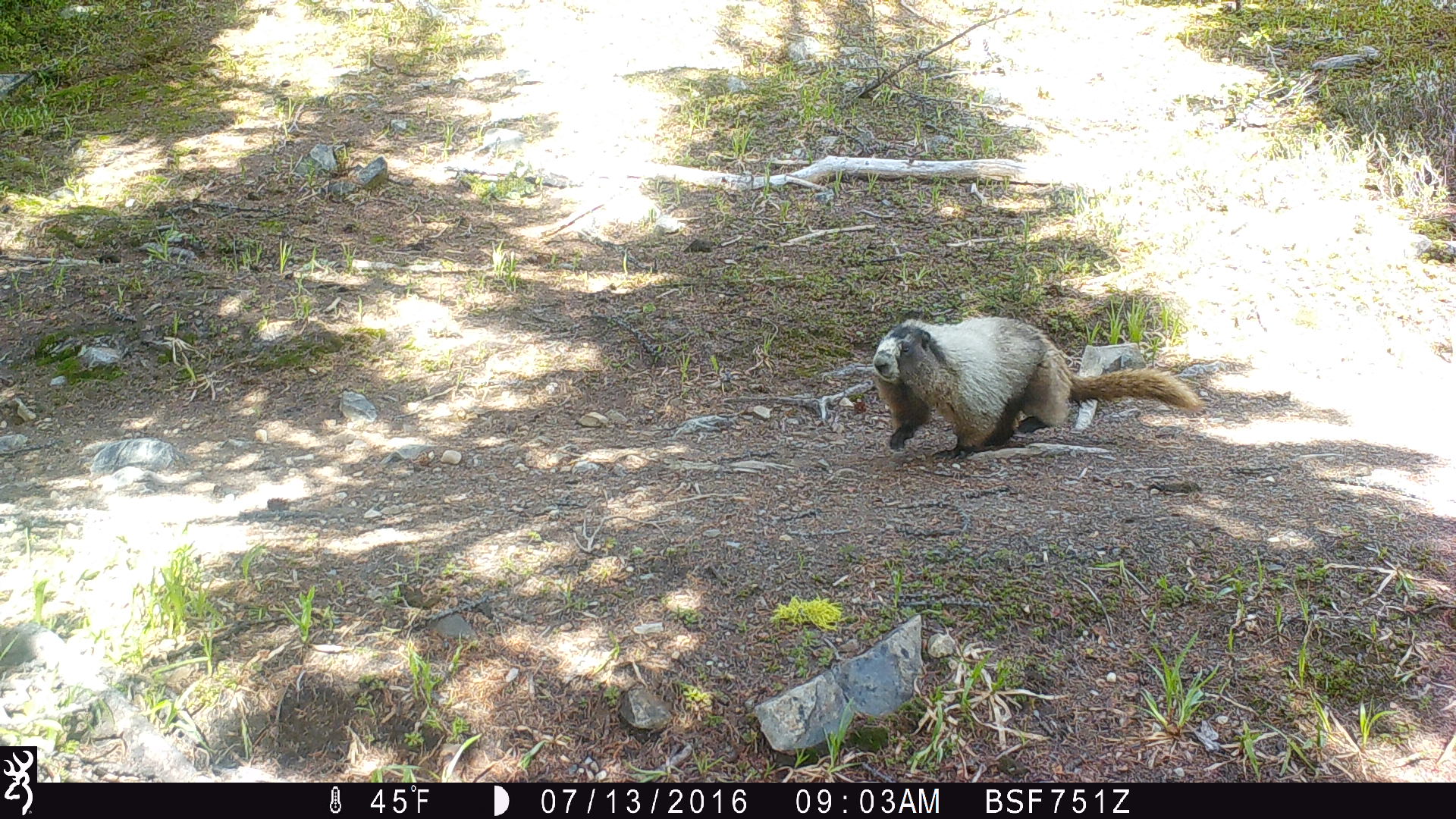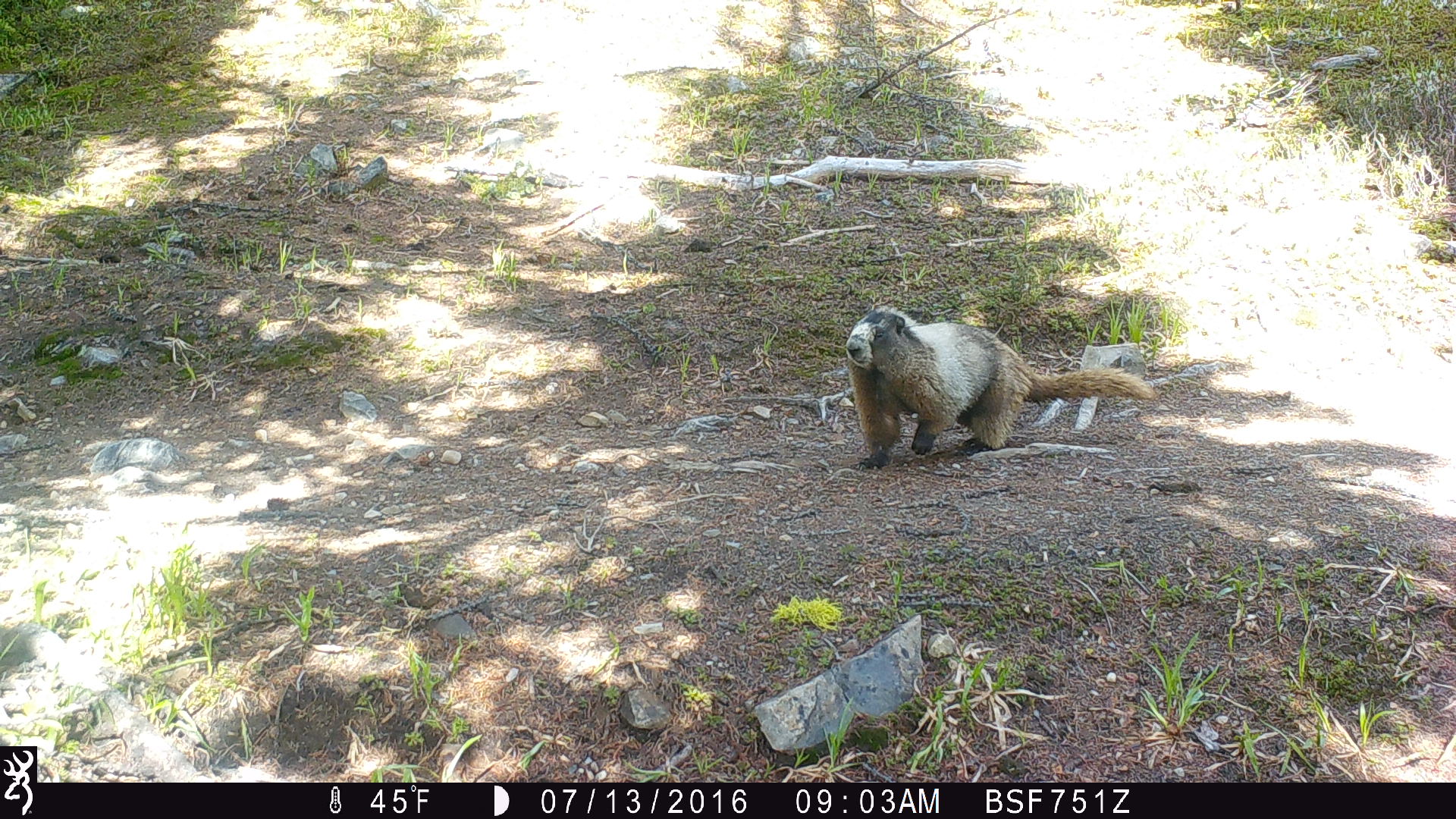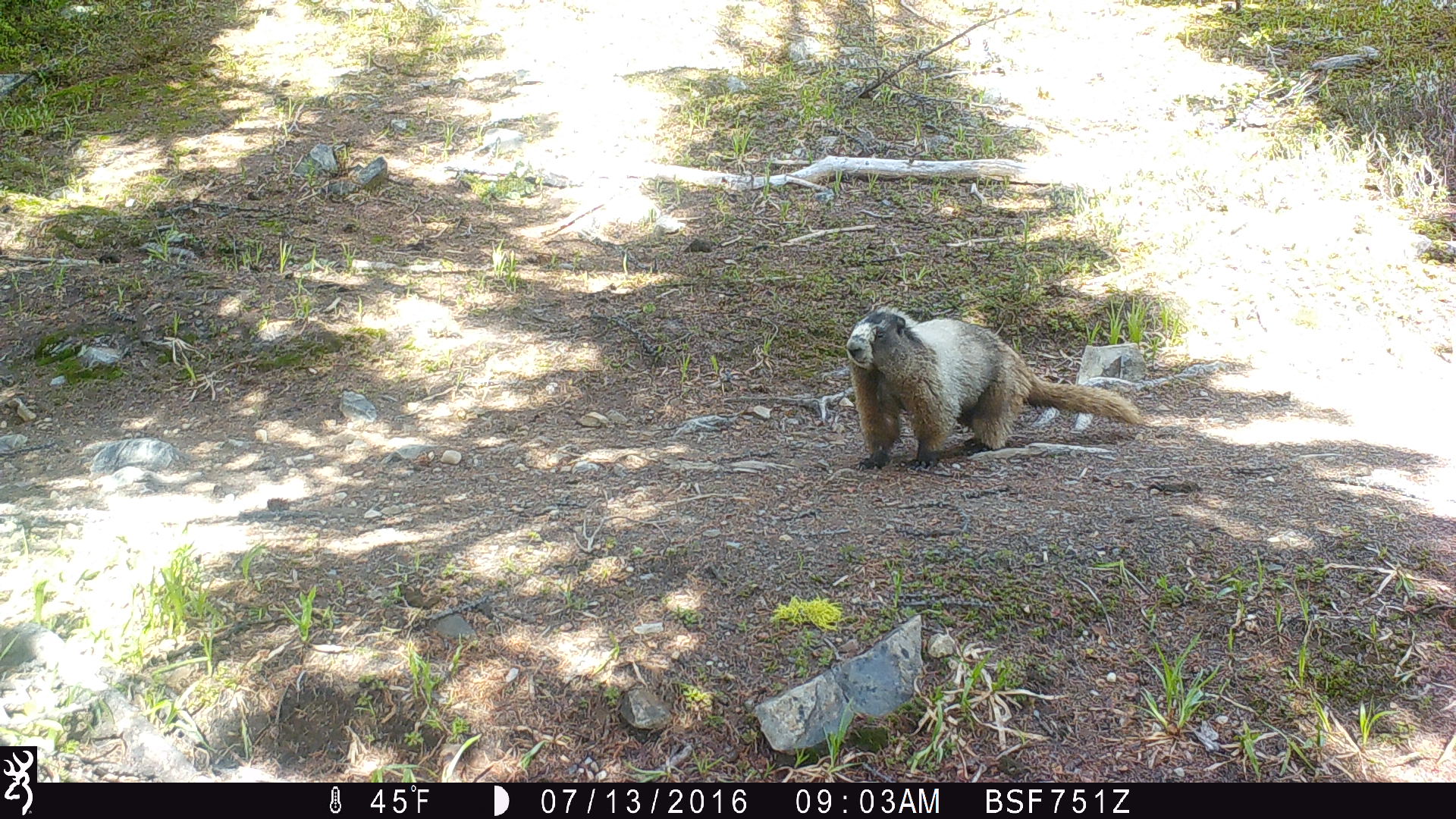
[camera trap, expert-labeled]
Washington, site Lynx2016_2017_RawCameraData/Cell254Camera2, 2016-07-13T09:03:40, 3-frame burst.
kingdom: Animalia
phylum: Chordata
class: Mammalia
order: Rodentia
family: Sciuridae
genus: Marmota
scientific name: Marmota caligata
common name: hoary marmot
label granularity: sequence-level